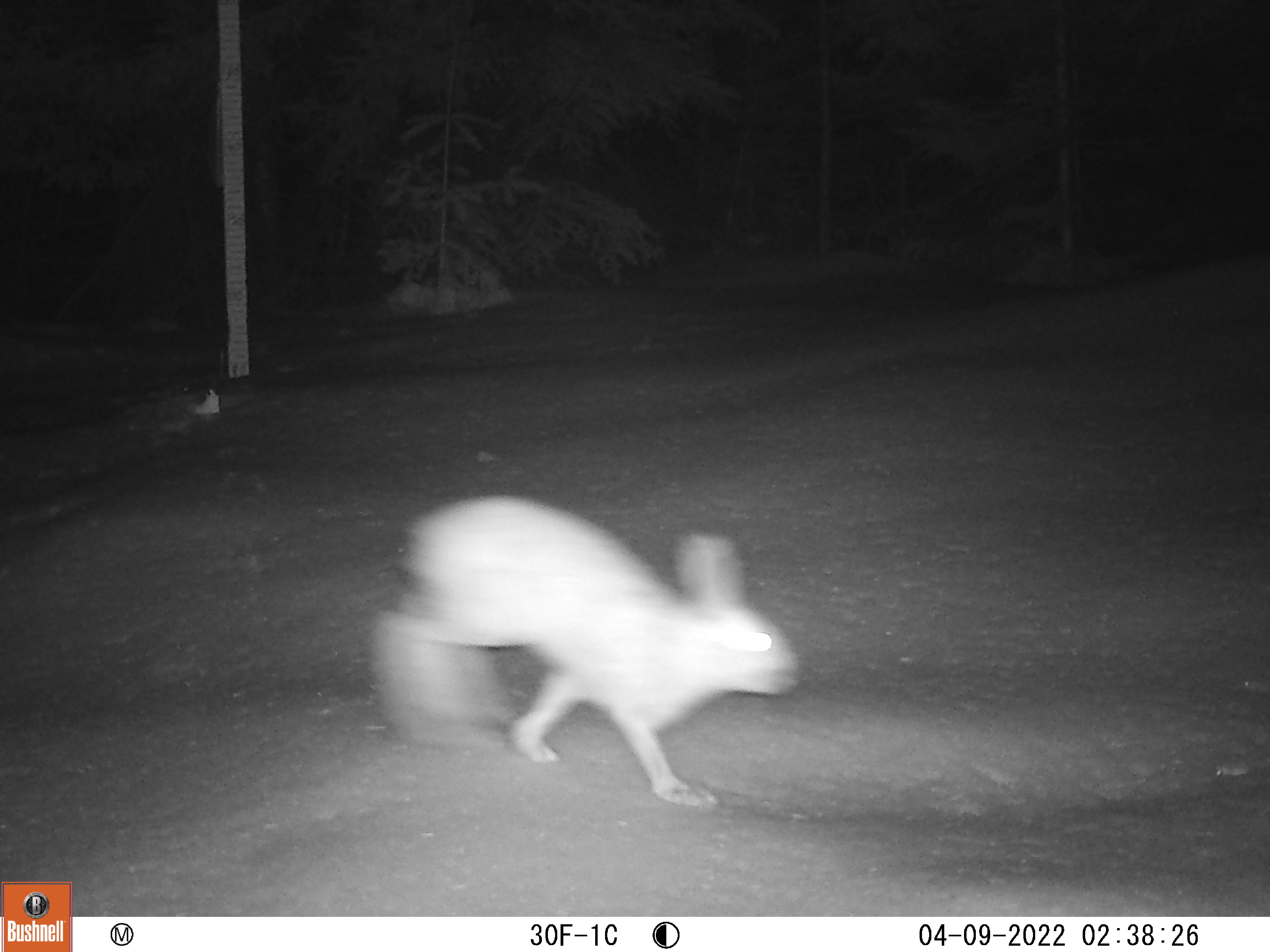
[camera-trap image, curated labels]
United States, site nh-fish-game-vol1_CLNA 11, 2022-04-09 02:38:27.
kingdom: Animalia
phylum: Chordata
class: Mammalia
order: Lagomorpha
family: Leporidae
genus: Lepus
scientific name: Lepus americanus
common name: snowshoe hare